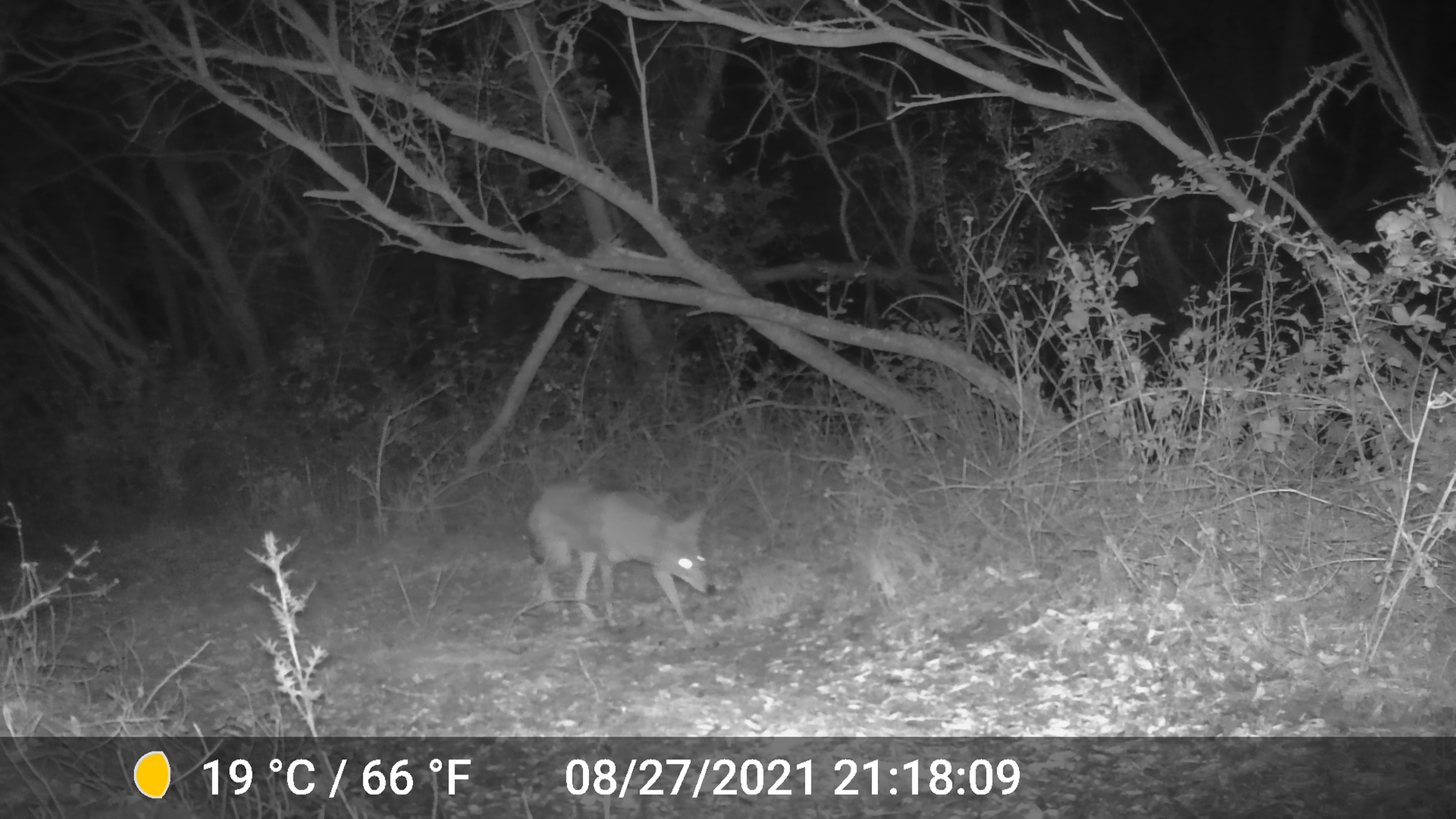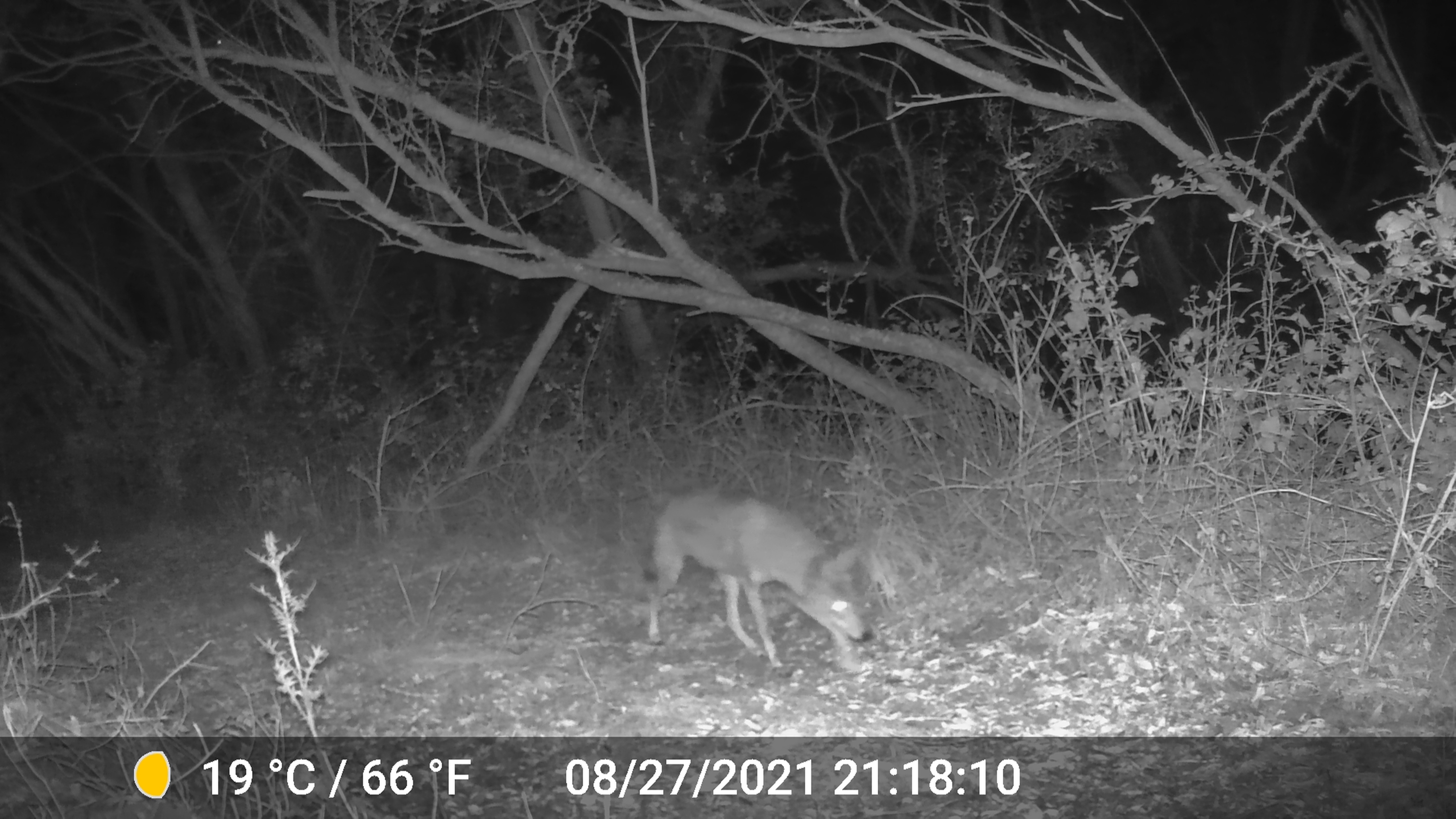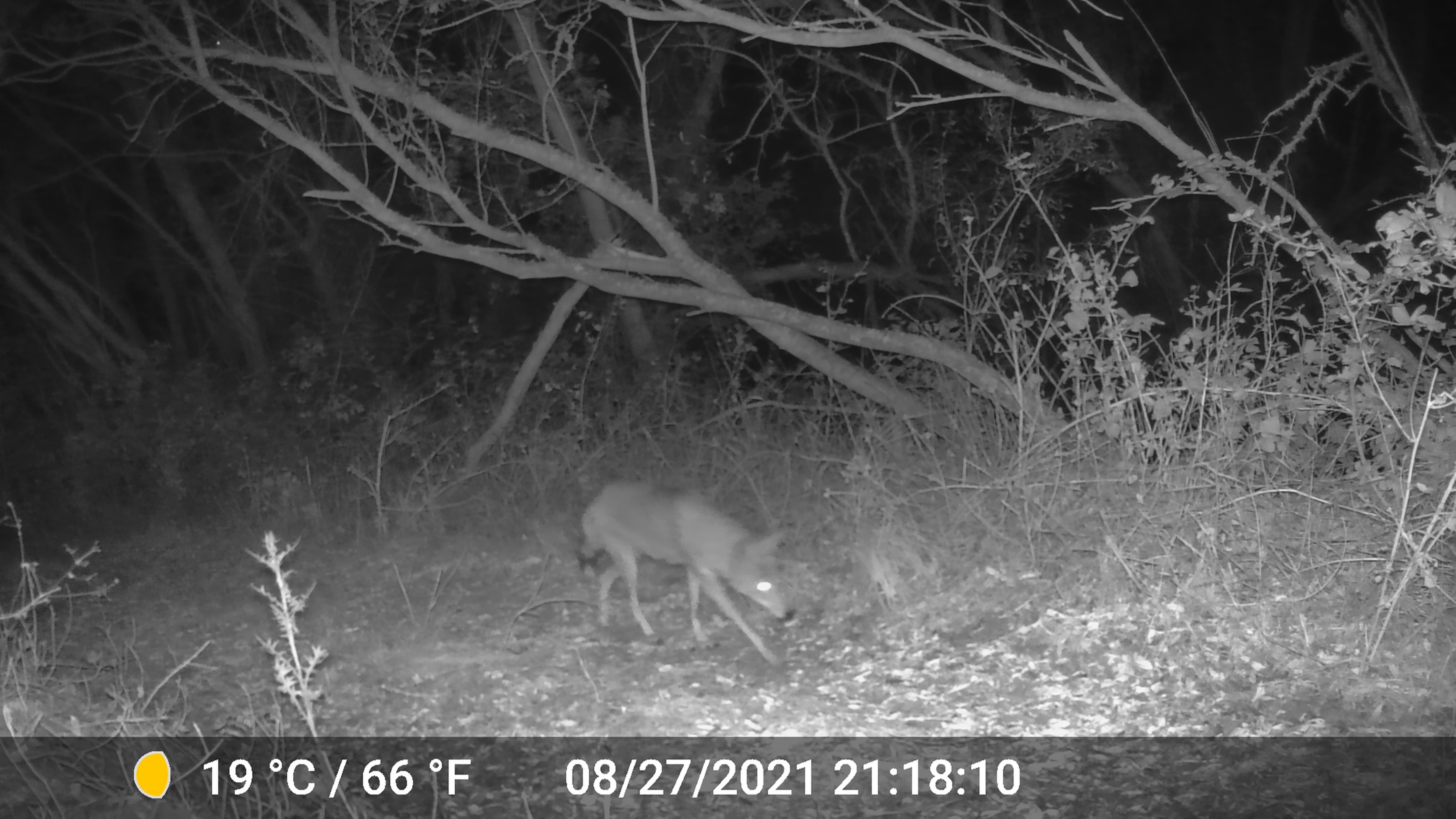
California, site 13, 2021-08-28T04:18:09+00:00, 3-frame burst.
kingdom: Animalia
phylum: Chordata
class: Mammalia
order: Carnivora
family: Canidae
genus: Canis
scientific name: Canis latrans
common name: coyote